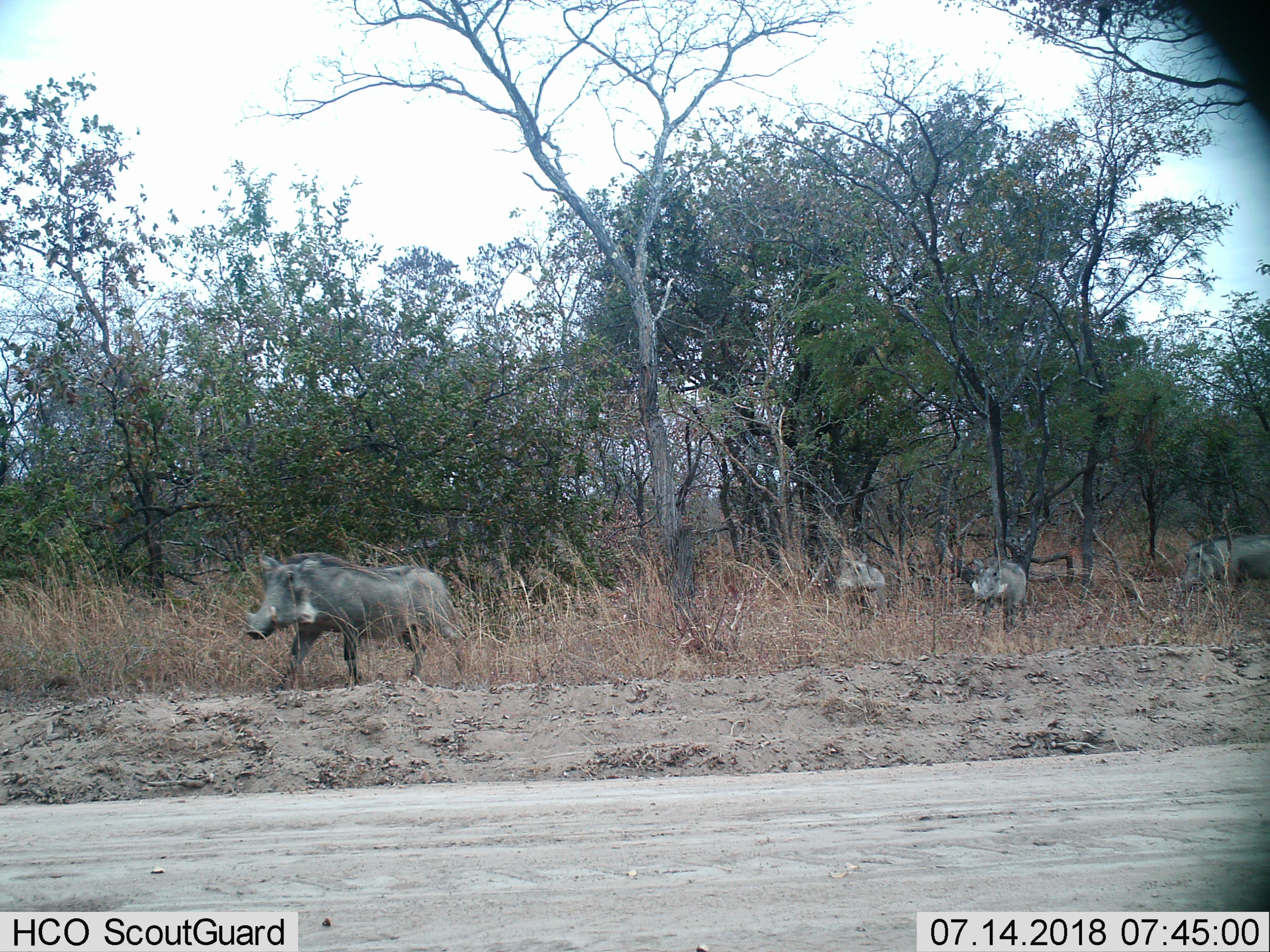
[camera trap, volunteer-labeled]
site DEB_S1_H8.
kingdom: Animalia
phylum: Chordata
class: Mammalia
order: Artiodactyla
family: Suidae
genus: Phacochoerus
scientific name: Phacochoerus africanus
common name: warthog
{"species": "warthog (Phacochoerus africanus)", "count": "4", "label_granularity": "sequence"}